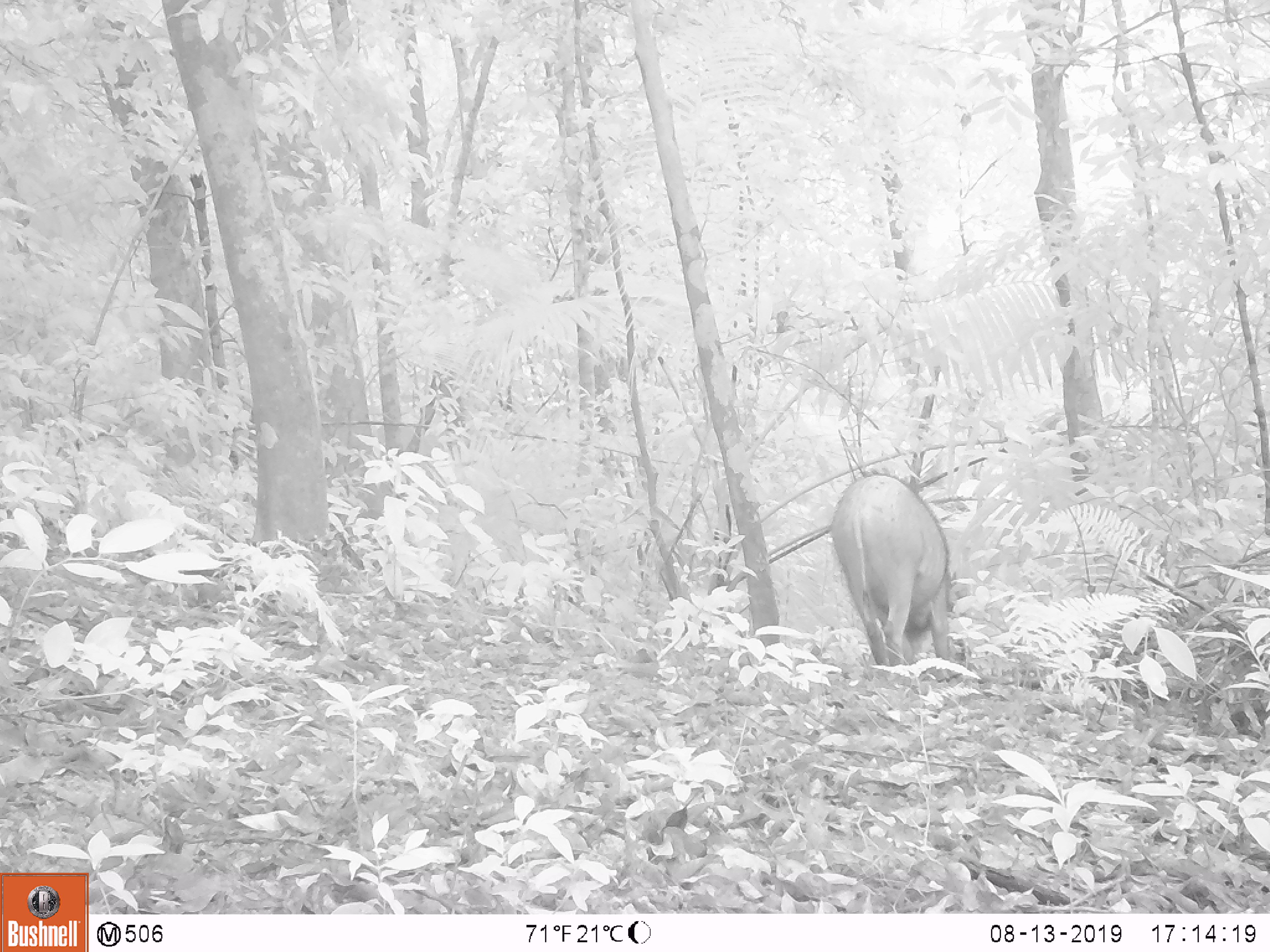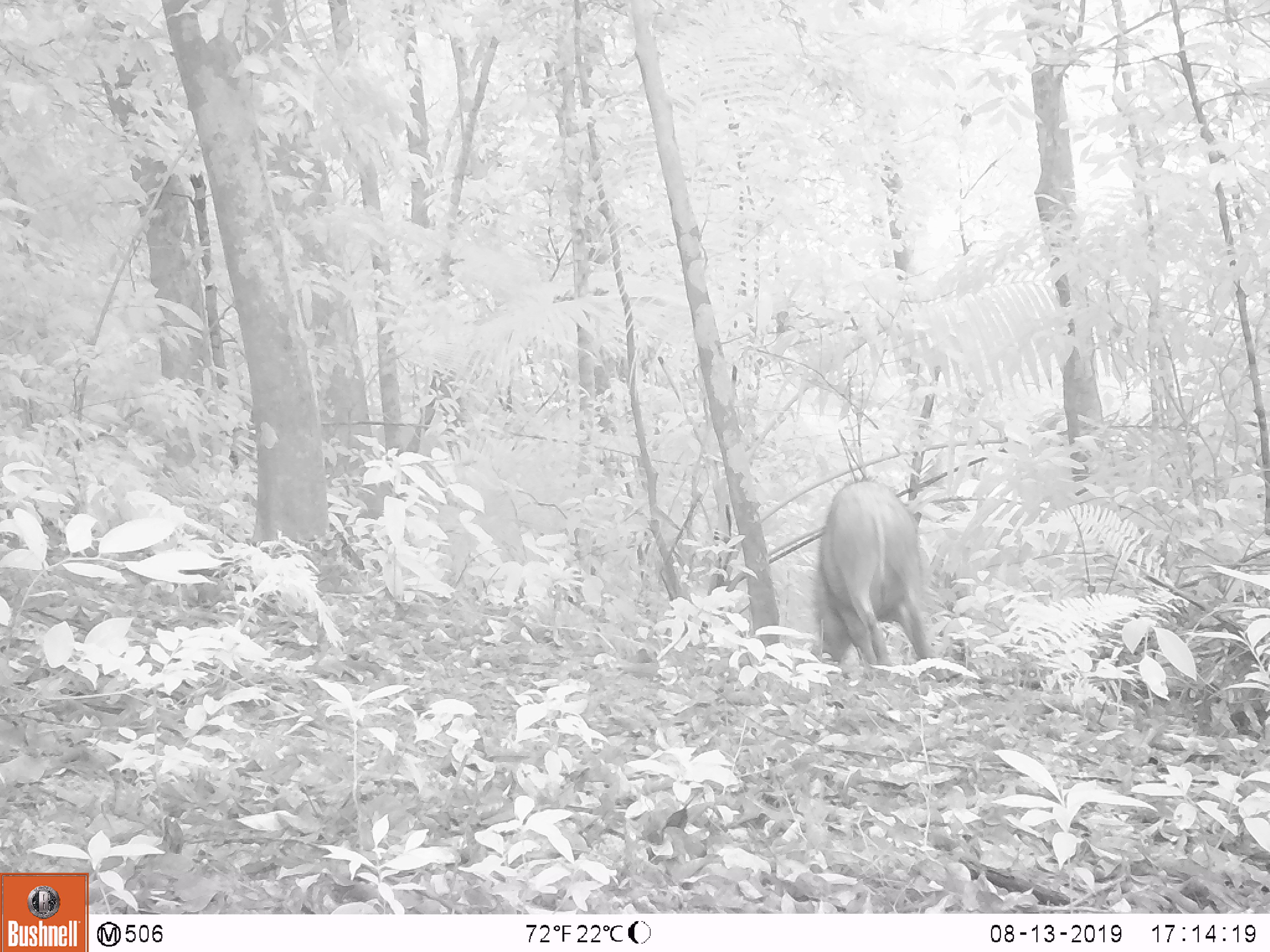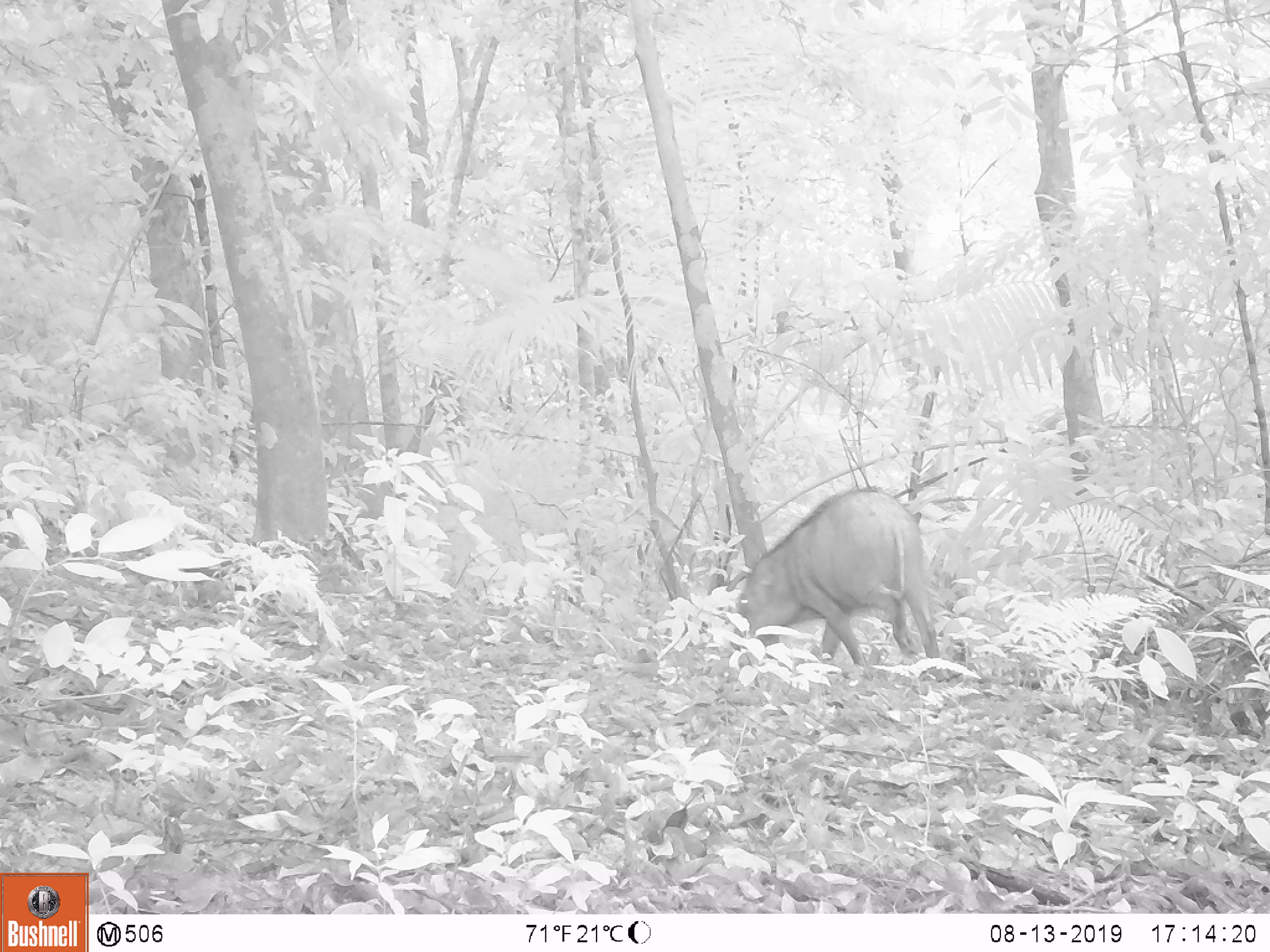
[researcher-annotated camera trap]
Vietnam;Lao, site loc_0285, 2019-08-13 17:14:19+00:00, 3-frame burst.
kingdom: Animalia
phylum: Chordata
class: Mammalia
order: Artiodactyla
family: Suidae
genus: Sus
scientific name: Sus scrofa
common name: eurasian wild pig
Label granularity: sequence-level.